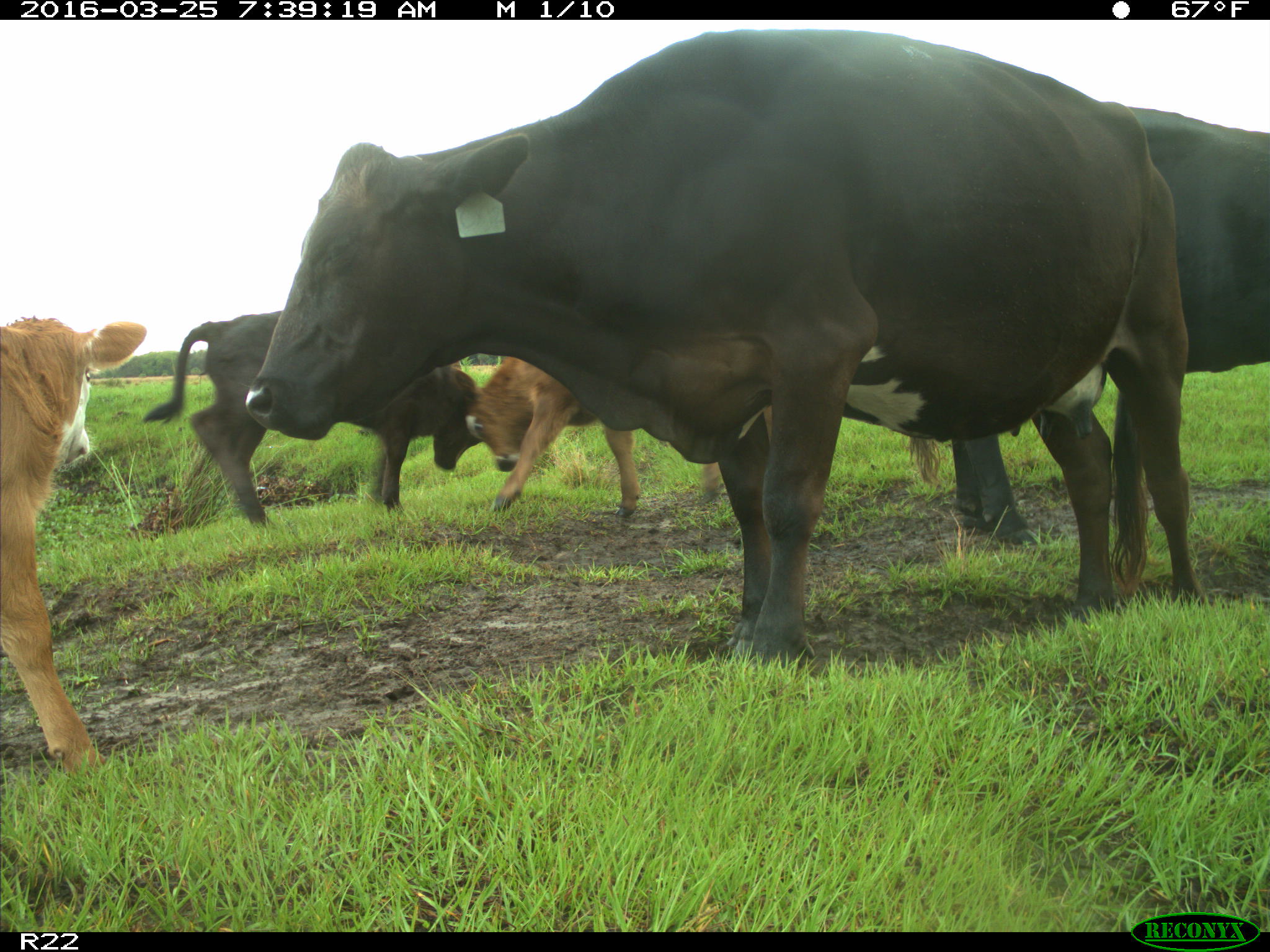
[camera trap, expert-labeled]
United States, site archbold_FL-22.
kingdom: Animalia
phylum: Chordata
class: Mammalia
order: Artiodactyla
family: Bovidae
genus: Bos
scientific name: Bos taurus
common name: domestic cow